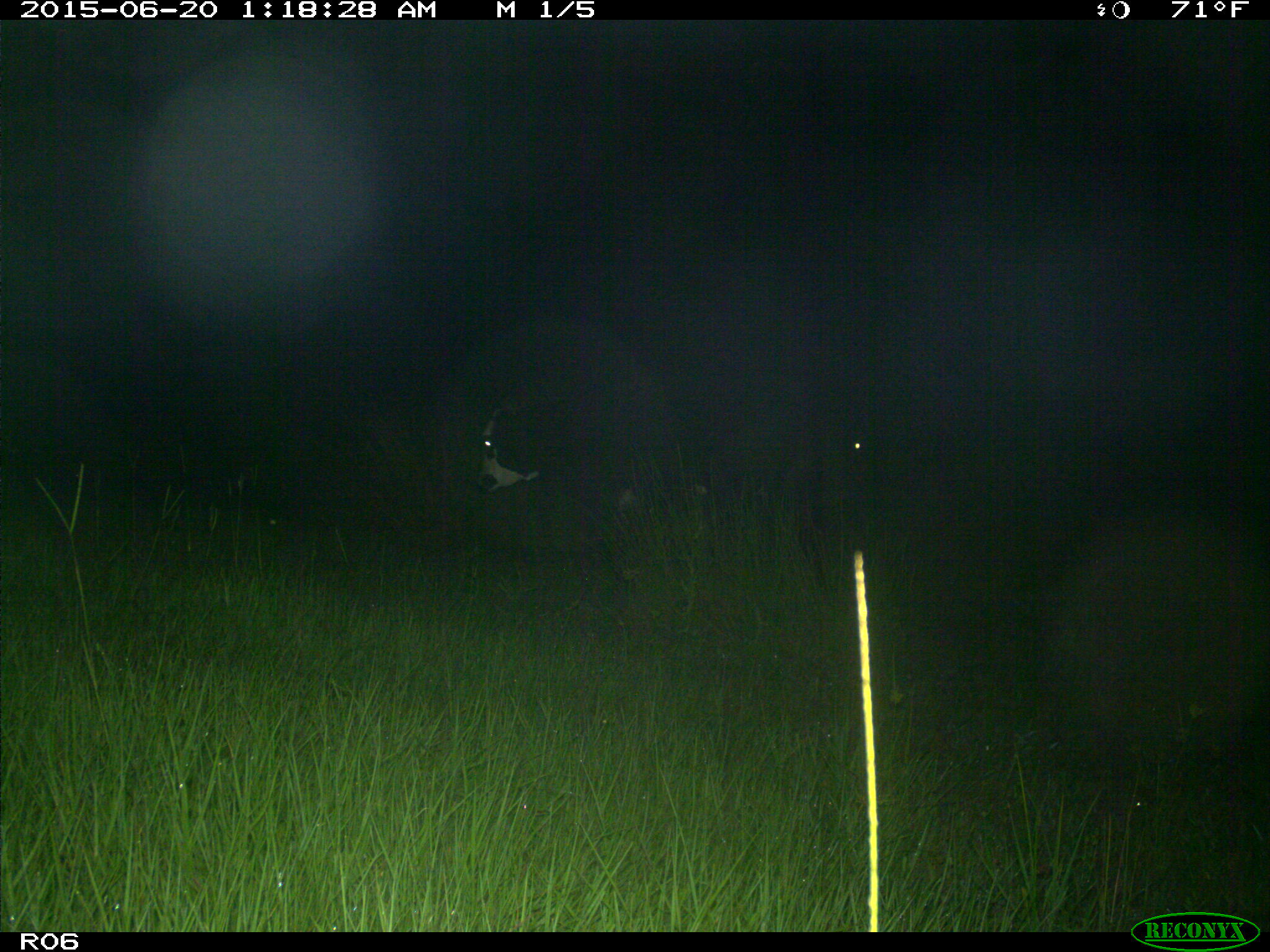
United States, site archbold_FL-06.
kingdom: Animalia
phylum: Chordata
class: Mammalia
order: Artiodactyla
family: Bovidae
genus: Bos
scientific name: Bos taurus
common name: domestic cow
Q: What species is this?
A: Bos taurus (domestic cow).